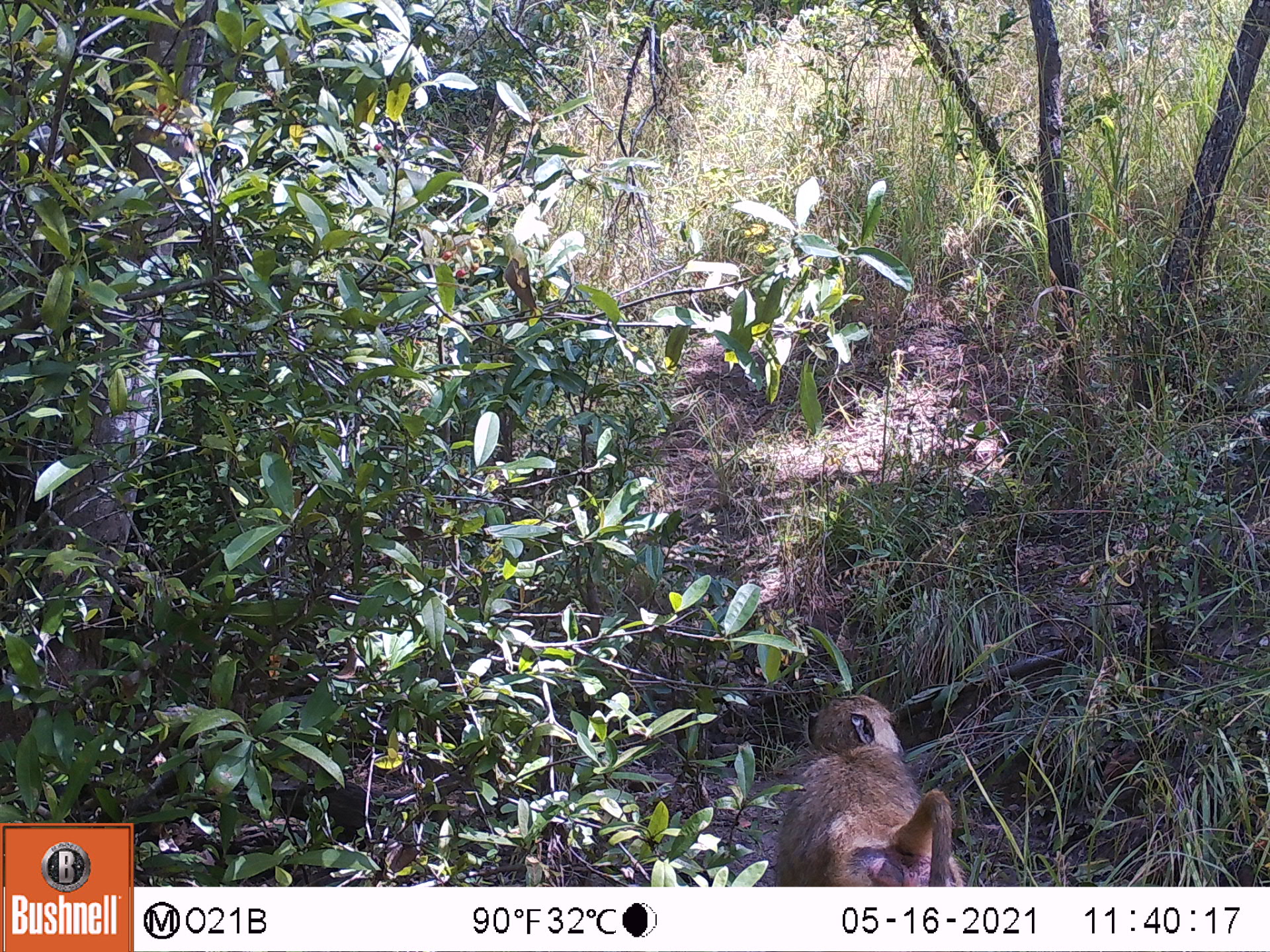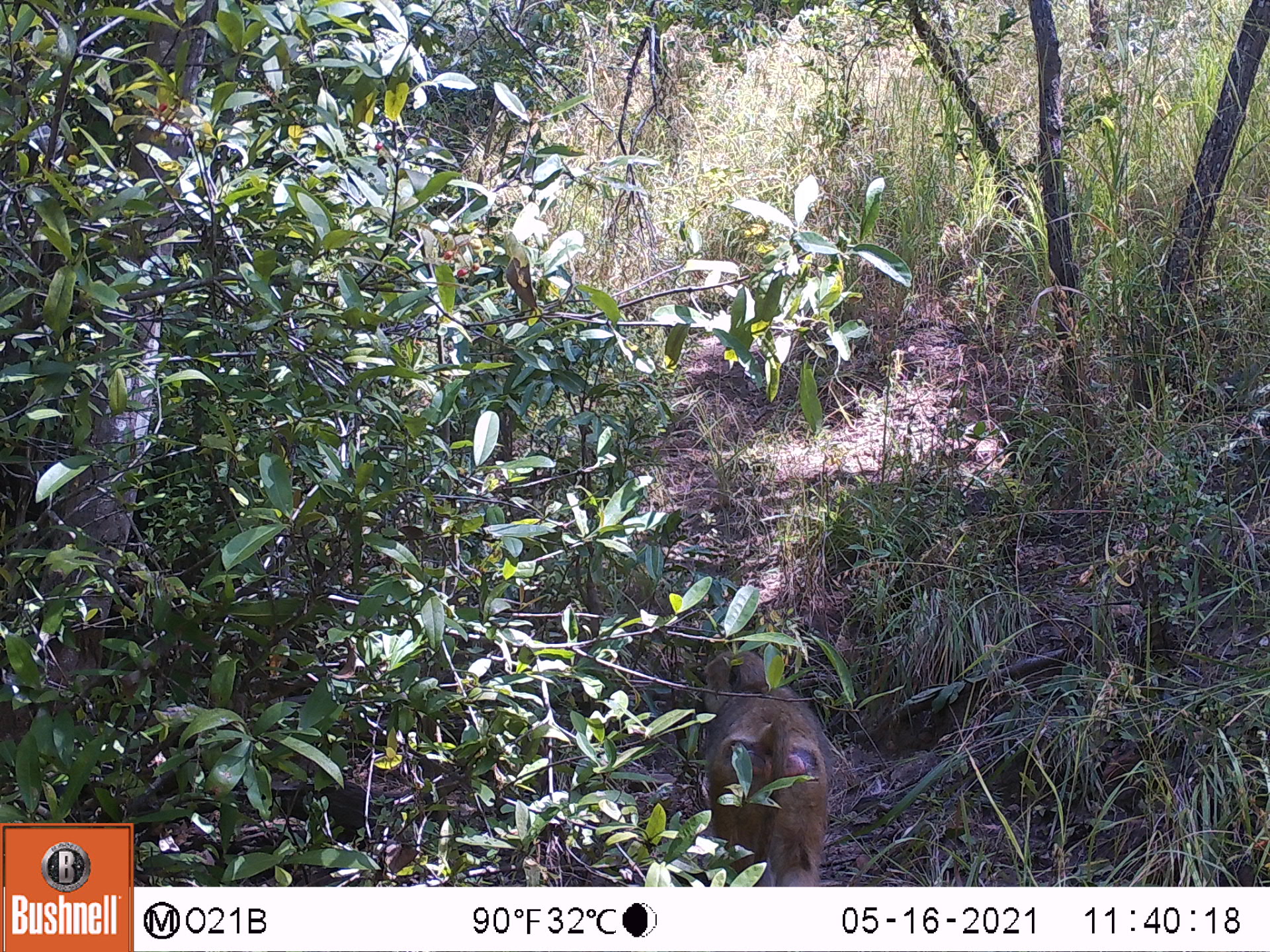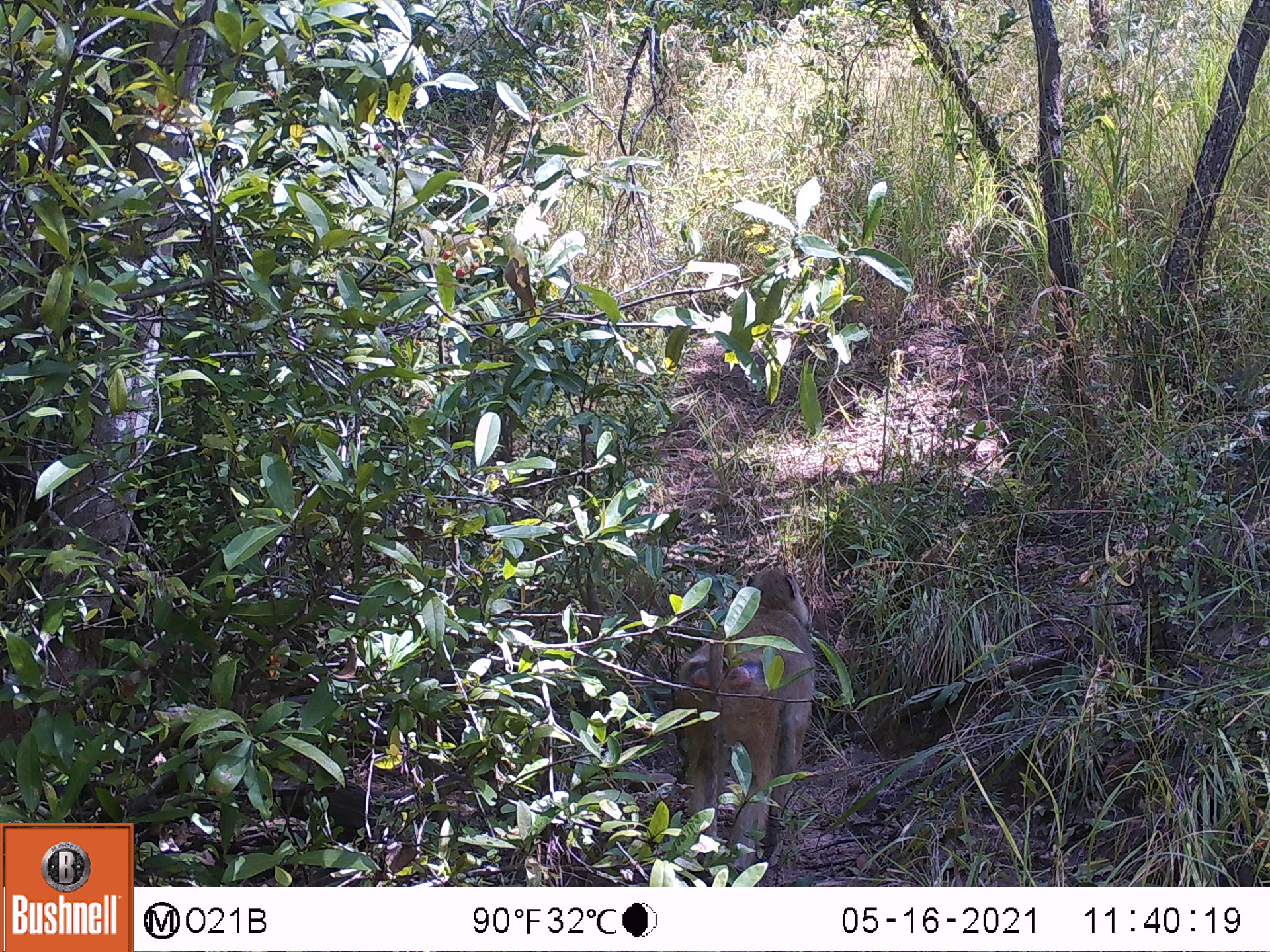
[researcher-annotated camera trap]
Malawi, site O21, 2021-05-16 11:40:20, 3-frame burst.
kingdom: Animalia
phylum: Chordata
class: Mammalia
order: Primates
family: Cercopithecidae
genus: Papio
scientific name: Papio cynocephalus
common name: yellow baboon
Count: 1.